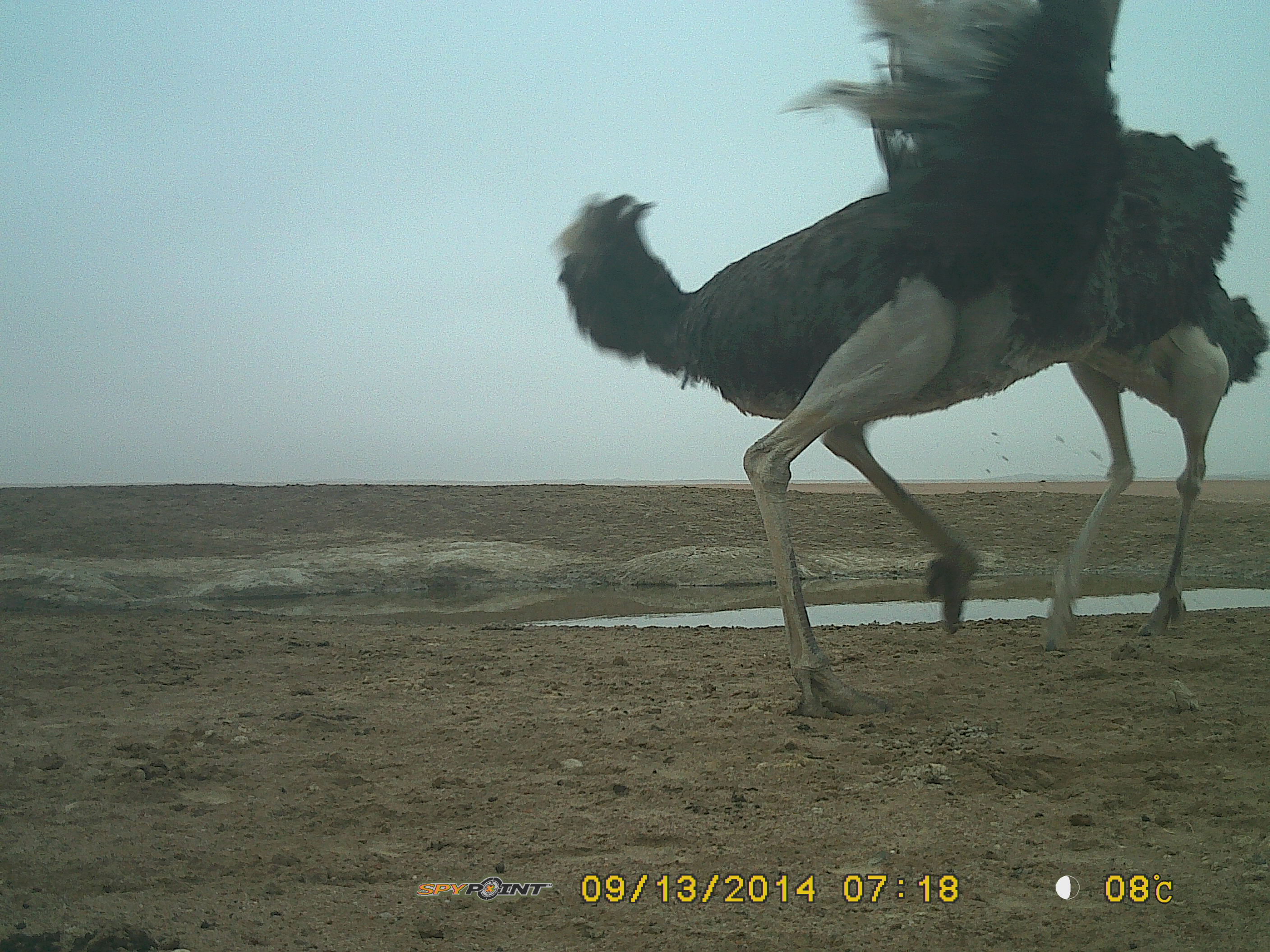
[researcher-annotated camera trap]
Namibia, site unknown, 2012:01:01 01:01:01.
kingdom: Animalia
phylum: Chordata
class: Aves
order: Struthioniformes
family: Struthionidae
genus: Struthio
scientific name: Struthio camelus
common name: common ostrich